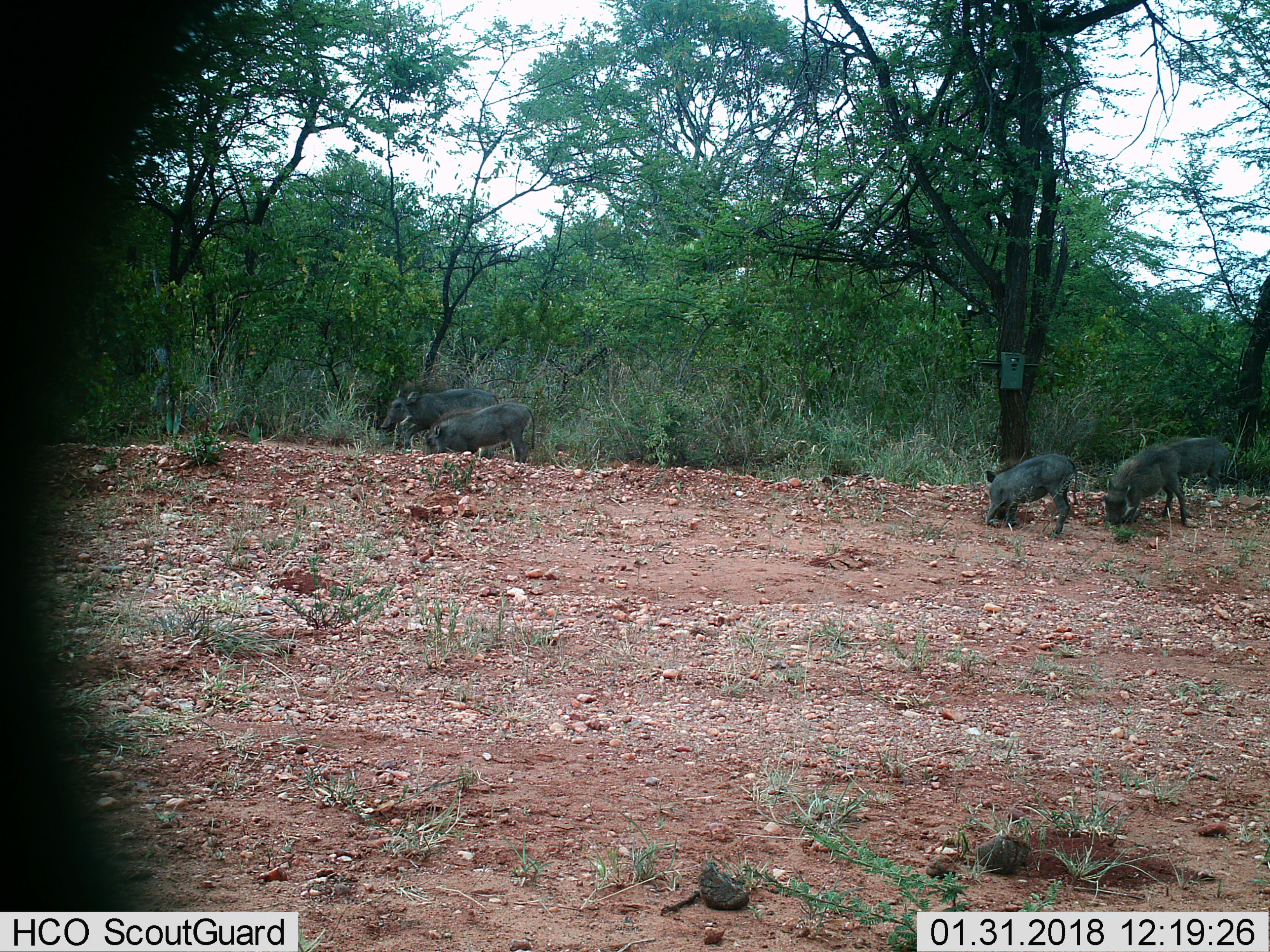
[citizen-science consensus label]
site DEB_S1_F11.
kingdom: Animalia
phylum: Chordata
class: Mammalia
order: Artiodactyla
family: Suidae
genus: Phacochoerus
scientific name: Phacochoerus africanus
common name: warthog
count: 5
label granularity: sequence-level